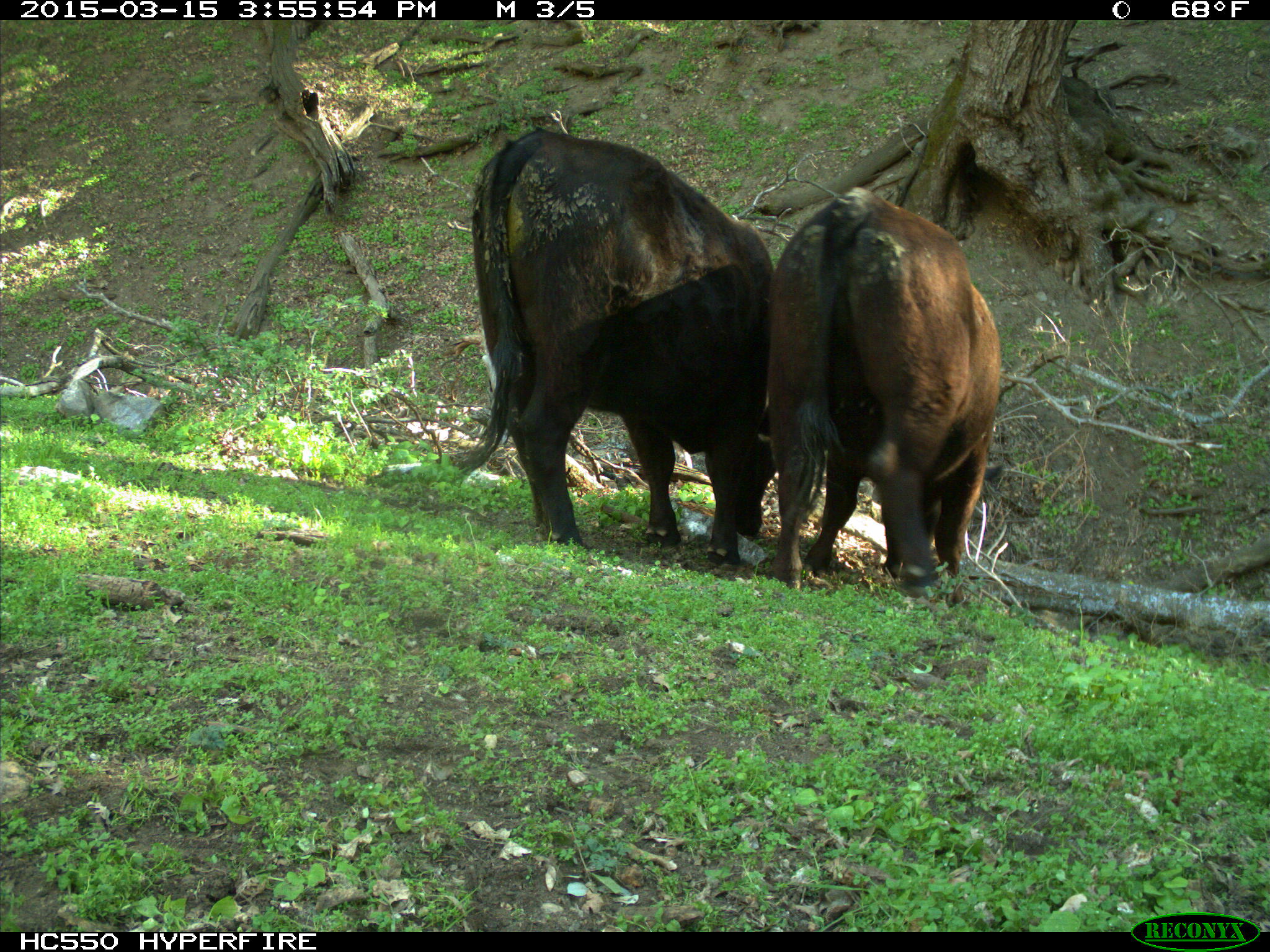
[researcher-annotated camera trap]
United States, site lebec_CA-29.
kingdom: Animalia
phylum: Chordata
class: Mammalia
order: Artiodactyla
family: Bovidae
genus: Bos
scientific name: Bos taurus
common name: domestic cow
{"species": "Bos taurus (domestic cow)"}